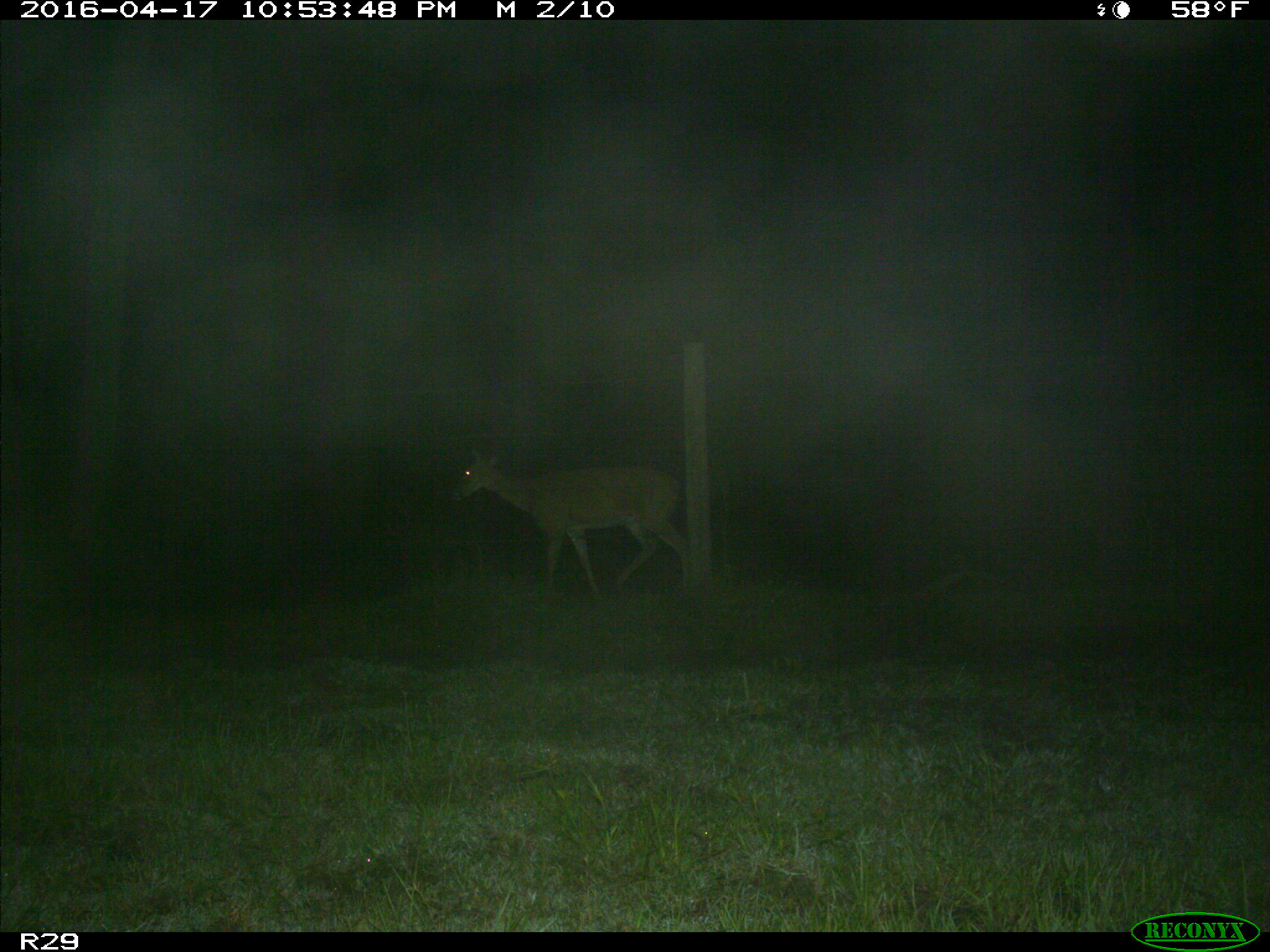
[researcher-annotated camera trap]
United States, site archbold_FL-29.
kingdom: Animalia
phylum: Chordata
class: Mammalia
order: Artiodactyla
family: Cervidae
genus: Odocoileus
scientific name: Odocoileus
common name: deer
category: unidentified deer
Unidentified deer (deer) (Odocoileus).